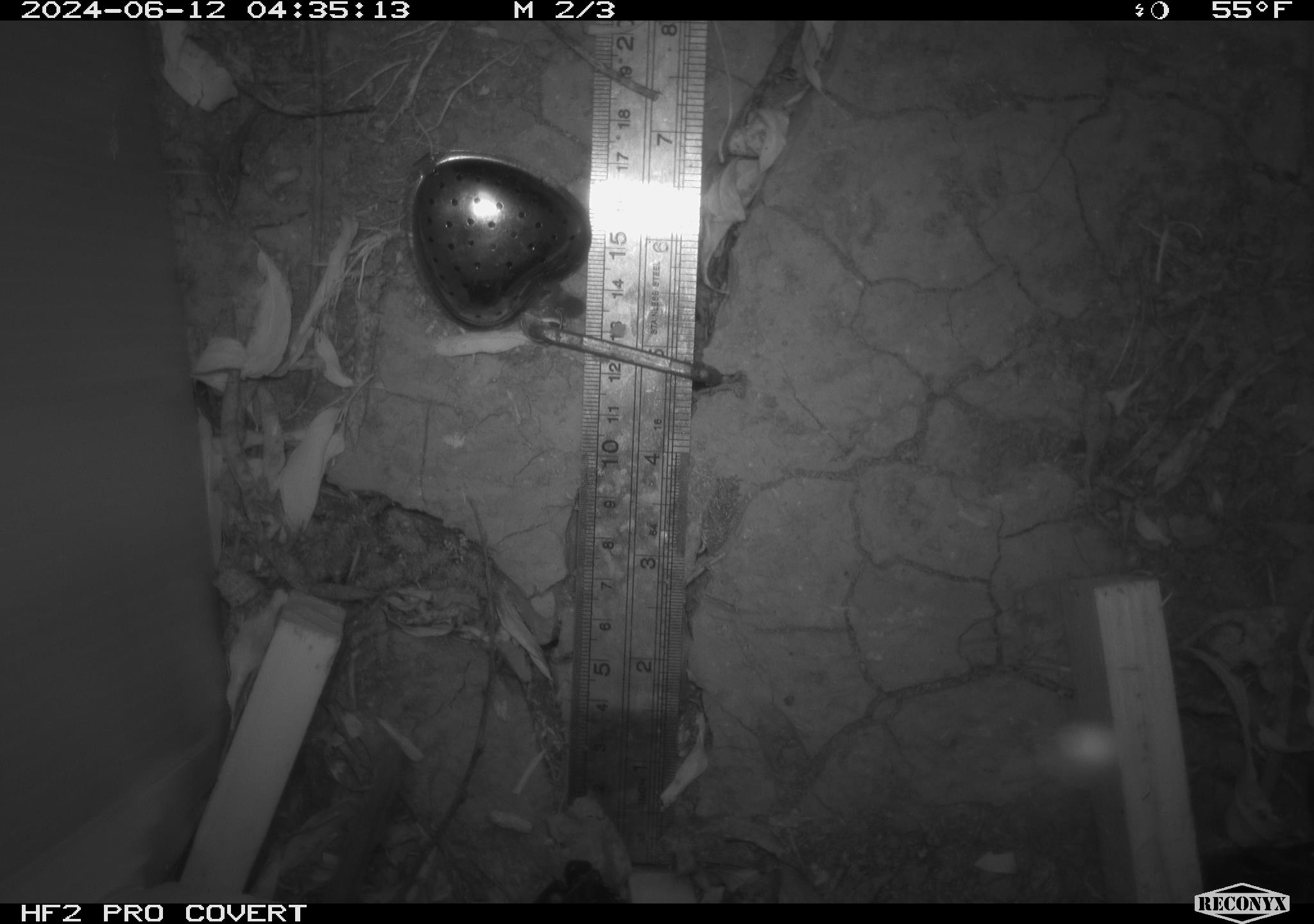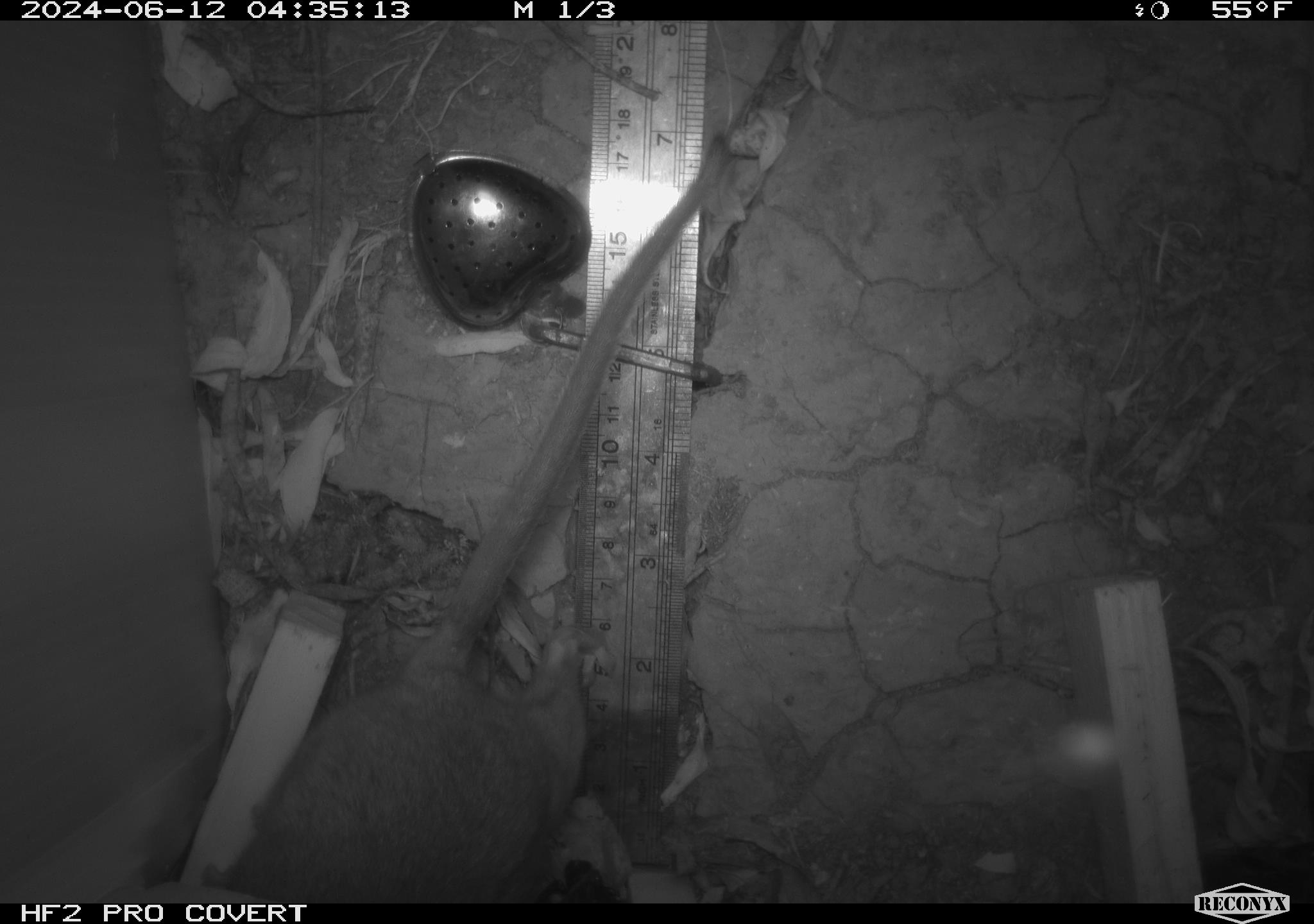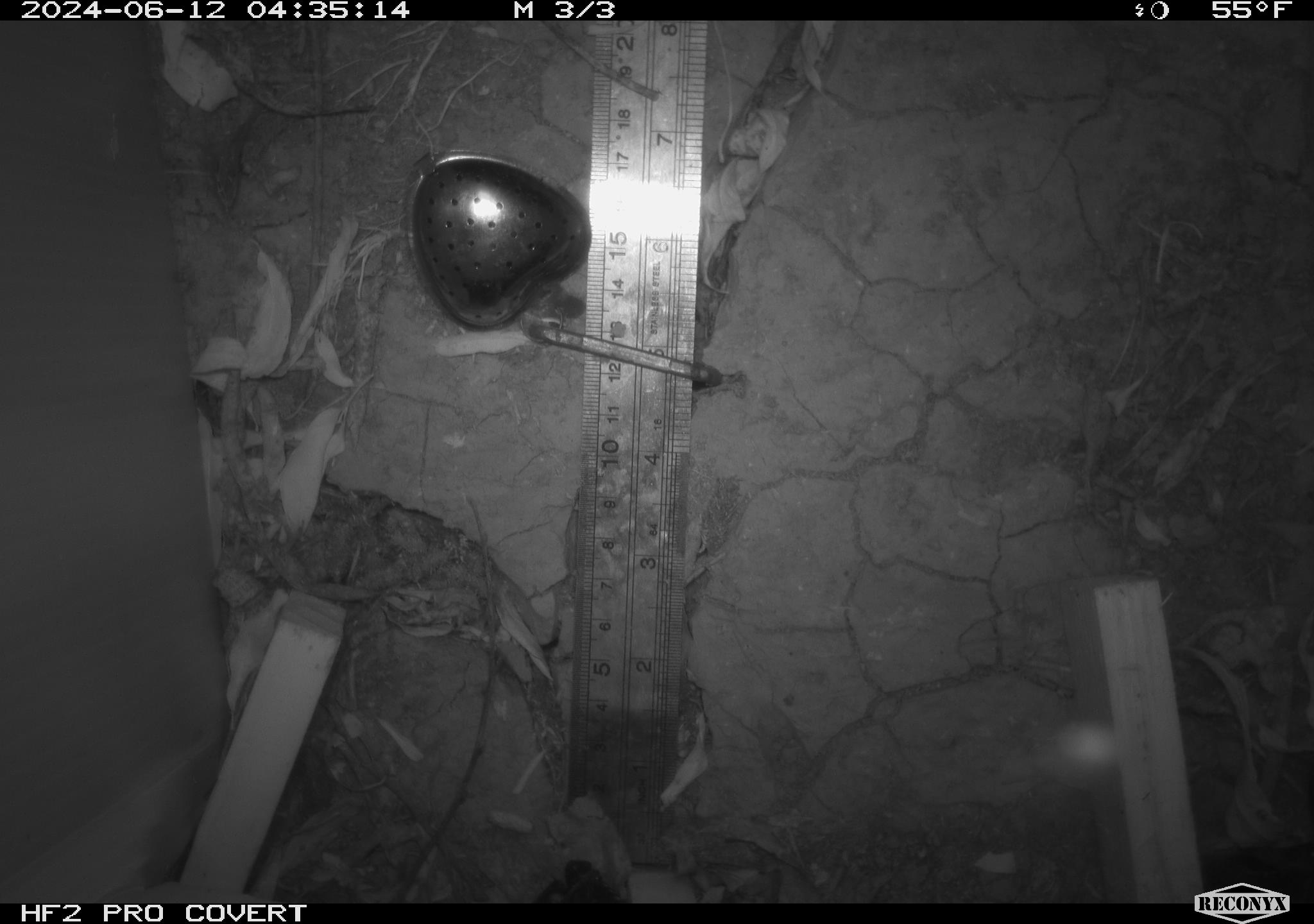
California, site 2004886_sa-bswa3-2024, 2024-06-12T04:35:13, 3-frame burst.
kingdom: Animalia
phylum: Chordata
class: Mammalia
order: Rodentia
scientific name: Rodentia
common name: woodrat or rat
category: woodrat or rat species